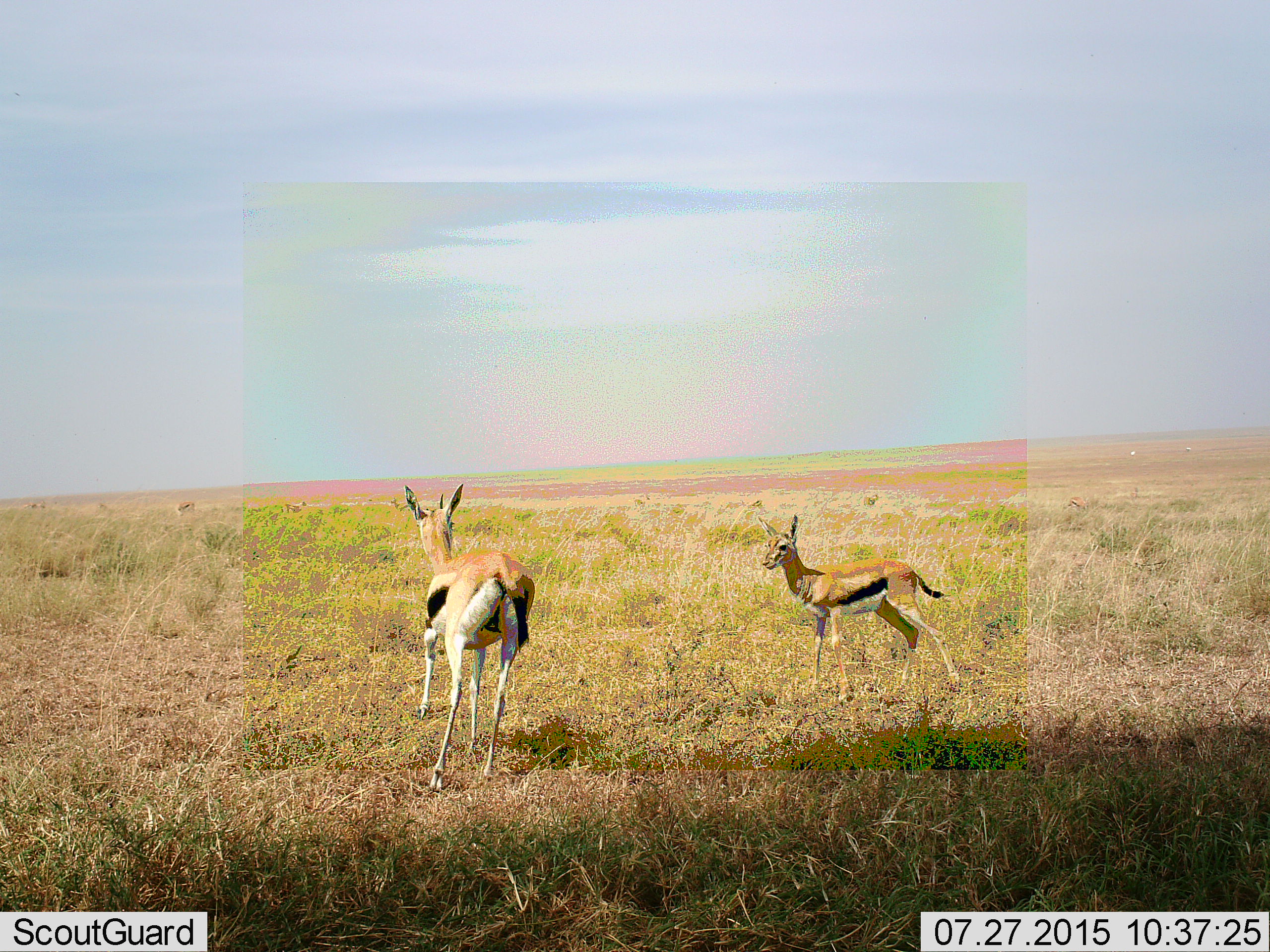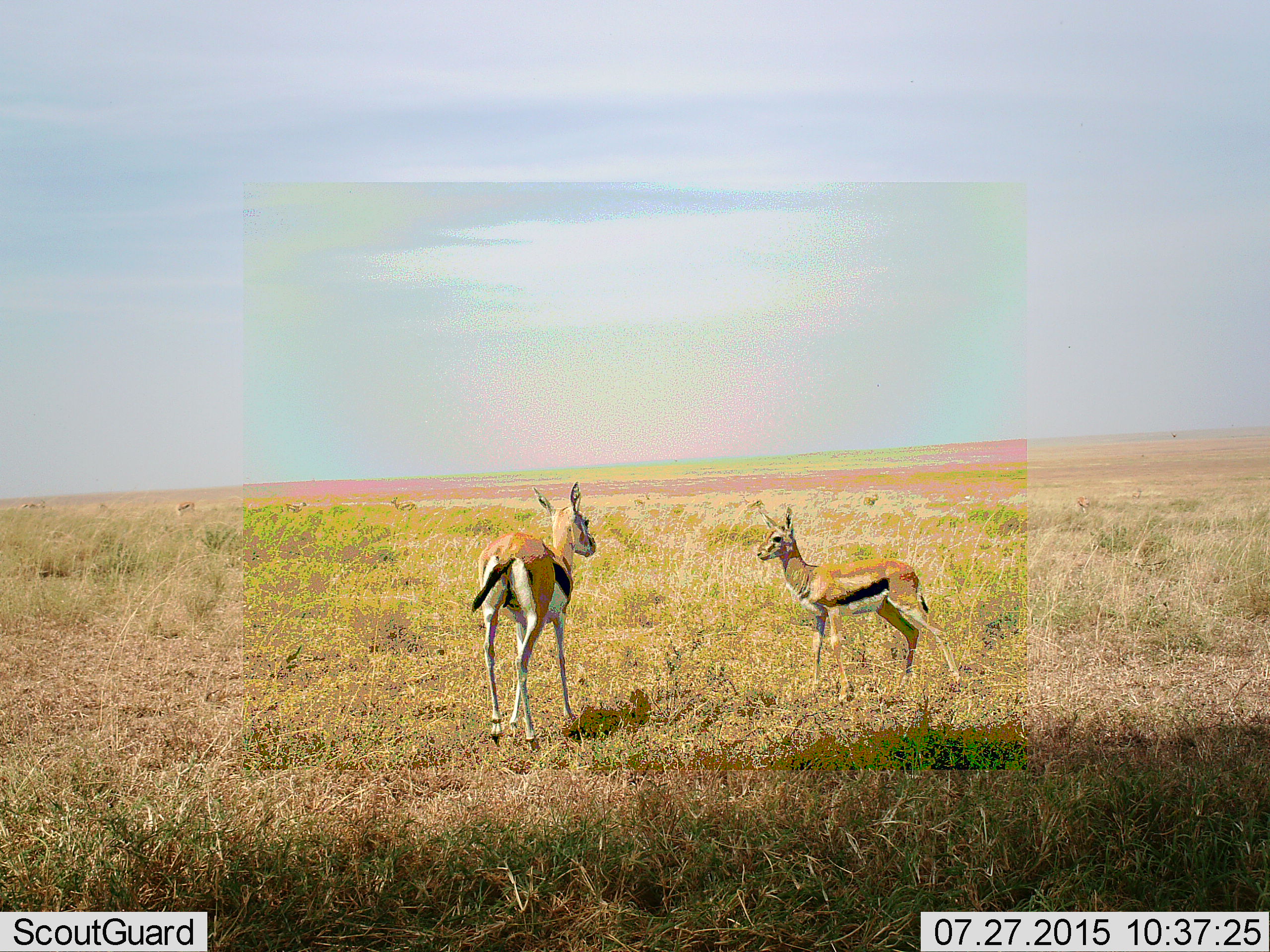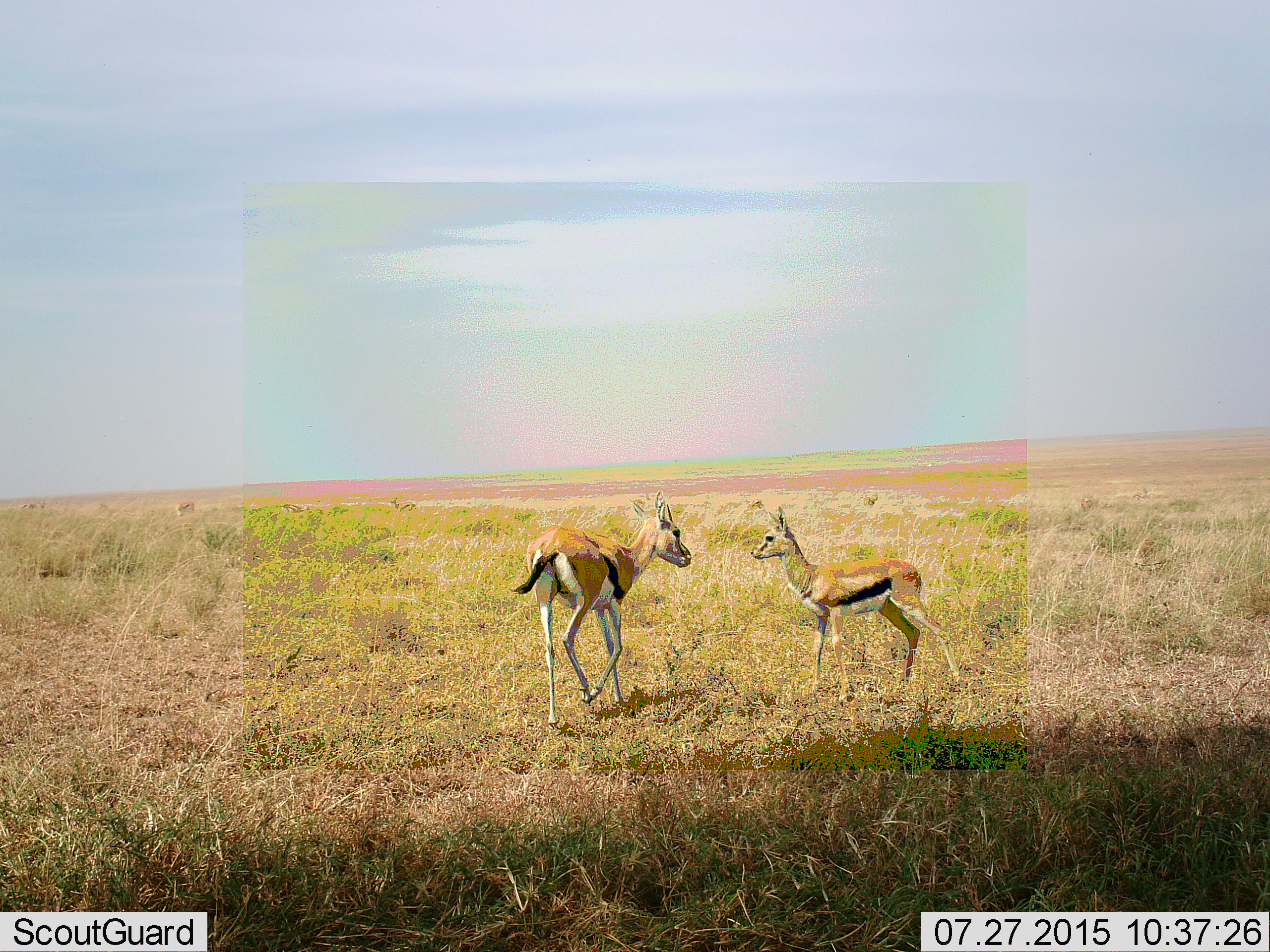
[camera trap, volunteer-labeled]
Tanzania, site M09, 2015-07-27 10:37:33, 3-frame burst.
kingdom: Animalia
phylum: Chordata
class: Mammalia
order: Artiodactyla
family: Bovidae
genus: Eudorcas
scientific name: Eudorcas thomsonii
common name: thomson's gazelle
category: gazellethomsons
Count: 2.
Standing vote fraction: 50%.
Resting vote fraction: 0%.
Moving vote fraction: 70%.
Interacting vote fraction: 40%.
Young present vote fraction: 40%.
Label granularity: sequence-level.